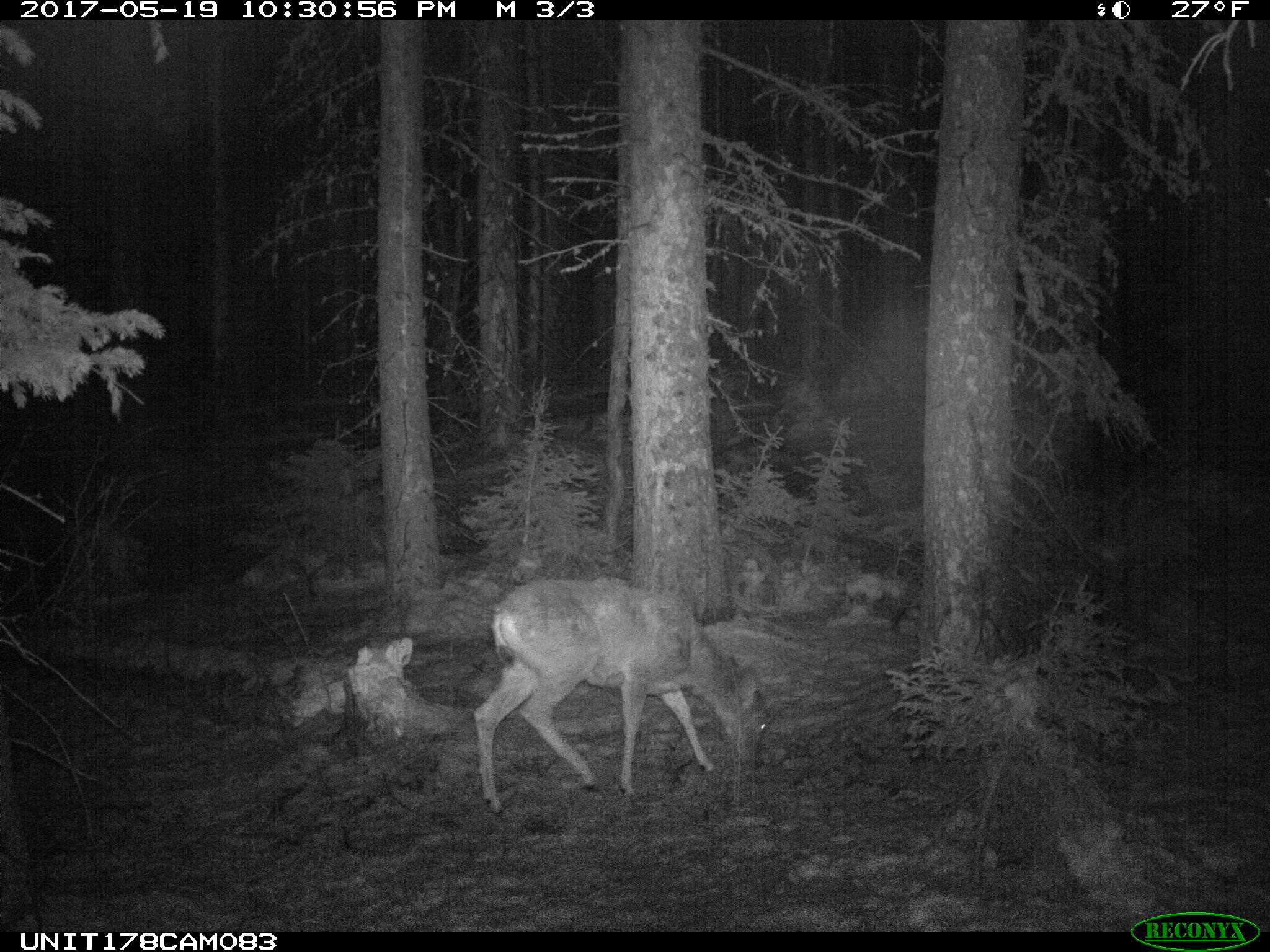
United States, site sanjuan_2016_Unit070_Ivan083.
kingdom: Animalia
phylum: Chordata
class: Mammalia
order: Artiodactyla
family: Cervidae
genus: Odocoileus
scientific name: Odocoileus hemionus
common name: mule deer